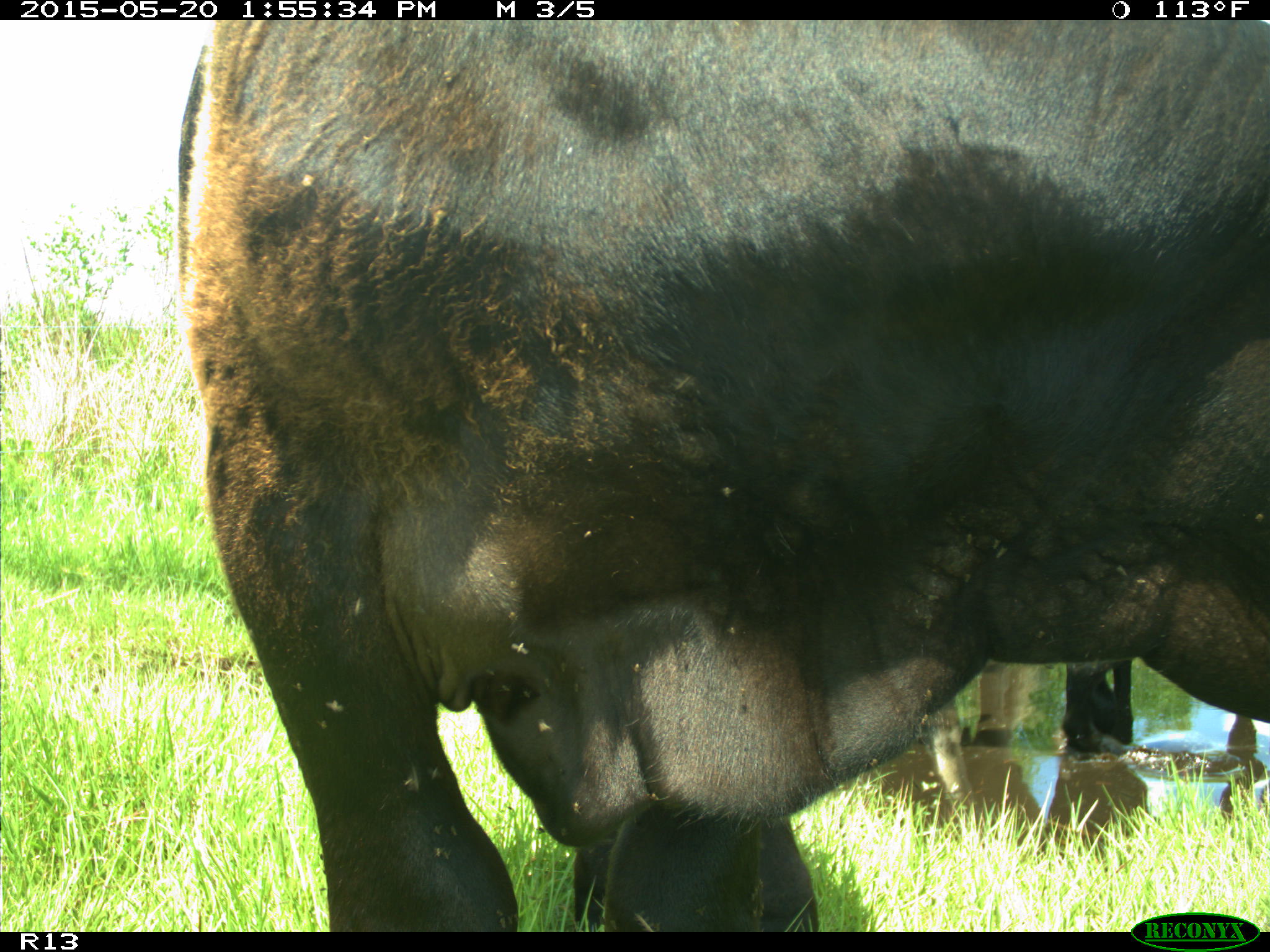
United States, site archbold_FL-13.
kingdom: Animalia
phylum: Chordata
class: Mammalia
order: Artiodactyla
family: Bovidae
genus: Bos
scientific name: Bos taurus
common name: domestic cow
Bos taurus (domestic cow).